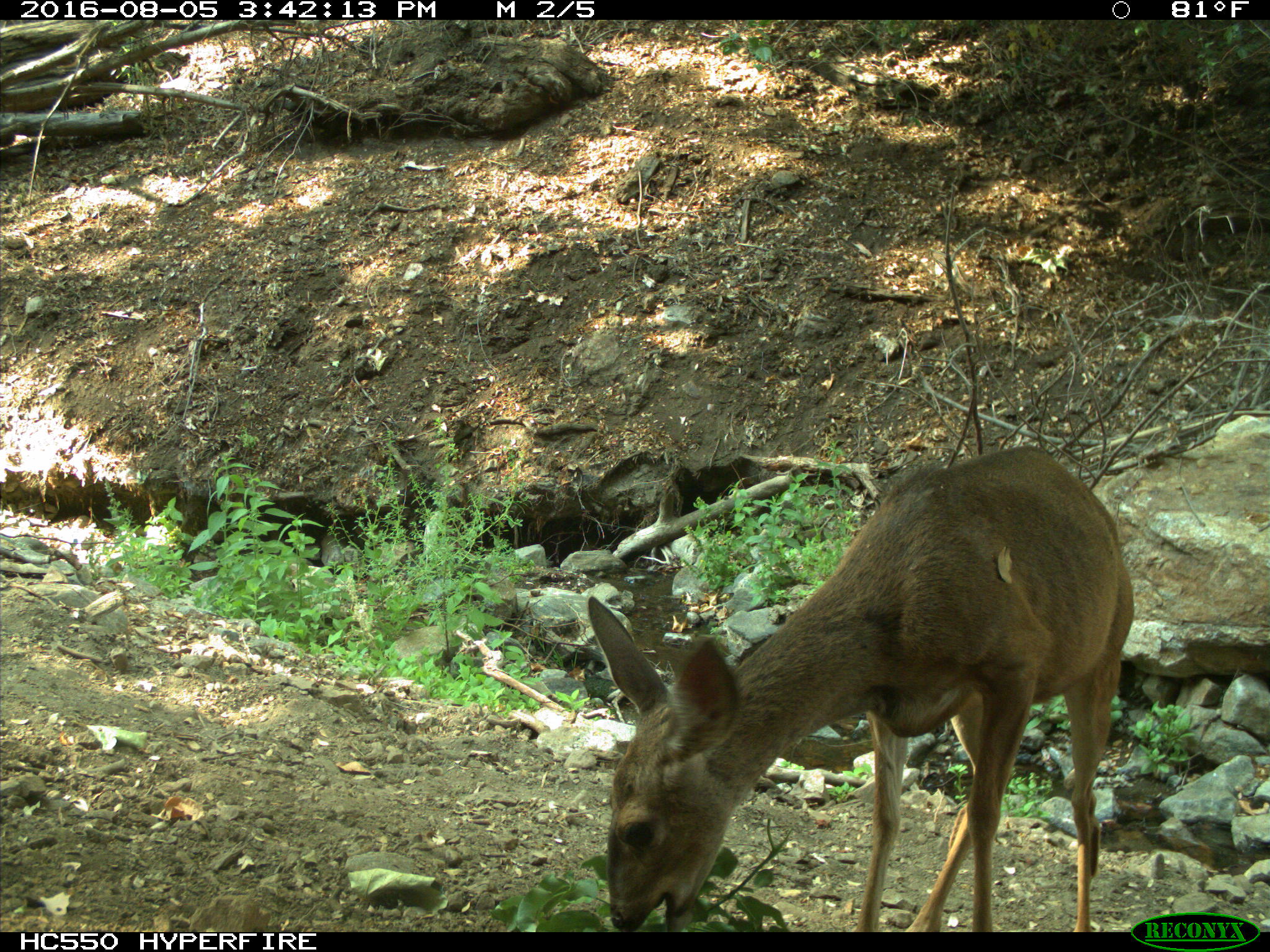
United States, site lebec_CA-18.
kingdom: Animalia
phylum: Chordata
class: Mammalia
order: Artiodactyla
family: Cervidae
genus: Odocoileus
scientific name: Odocoileus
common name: deer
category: unidentified deer